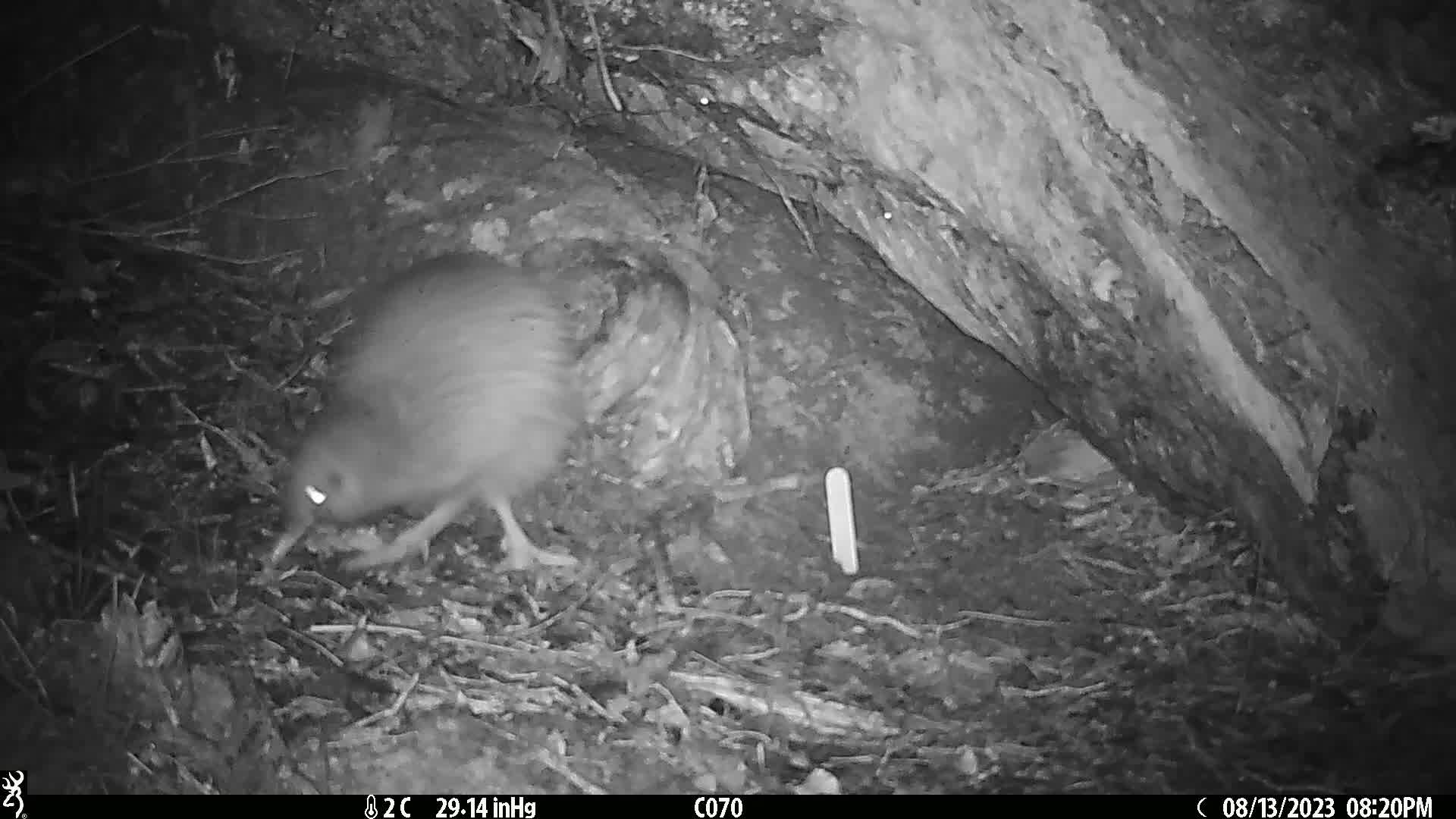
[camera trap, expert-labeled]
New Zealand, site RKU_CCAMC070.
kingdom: Animalia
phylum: Chordata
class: Aves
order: Apterygiformes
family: Apterygidae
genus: Apteryx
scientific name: Apteryx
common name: kiwi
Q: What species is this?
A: Kiwi (Apteryx).